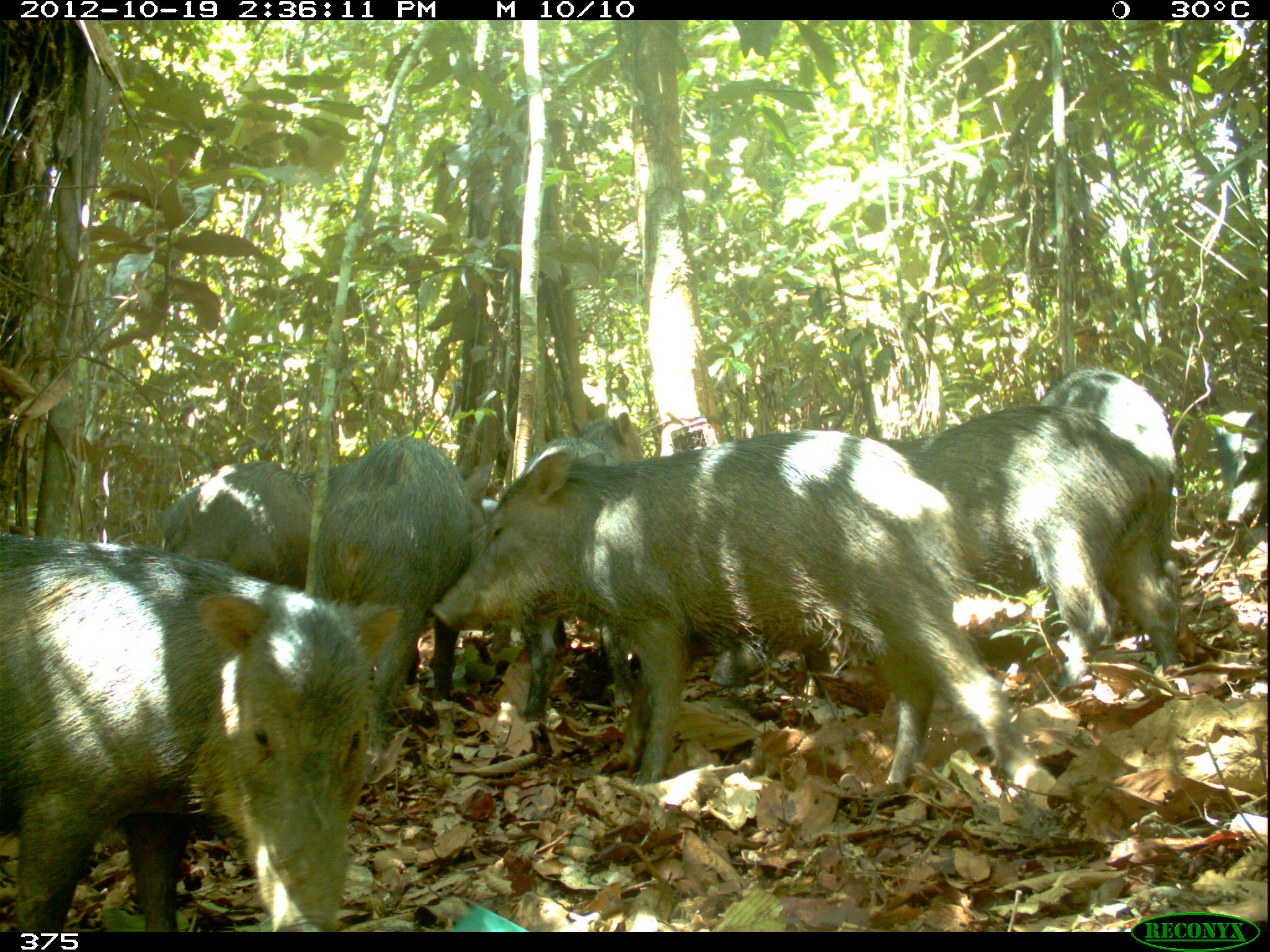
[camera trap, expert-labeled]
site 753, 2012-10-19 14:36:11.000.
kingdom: Animalia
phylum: Chordata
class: Mammalia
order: Artiodactyla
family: Tayassuidae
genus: Tayassu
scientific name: Tayassu pecari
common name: white-lipped peccary